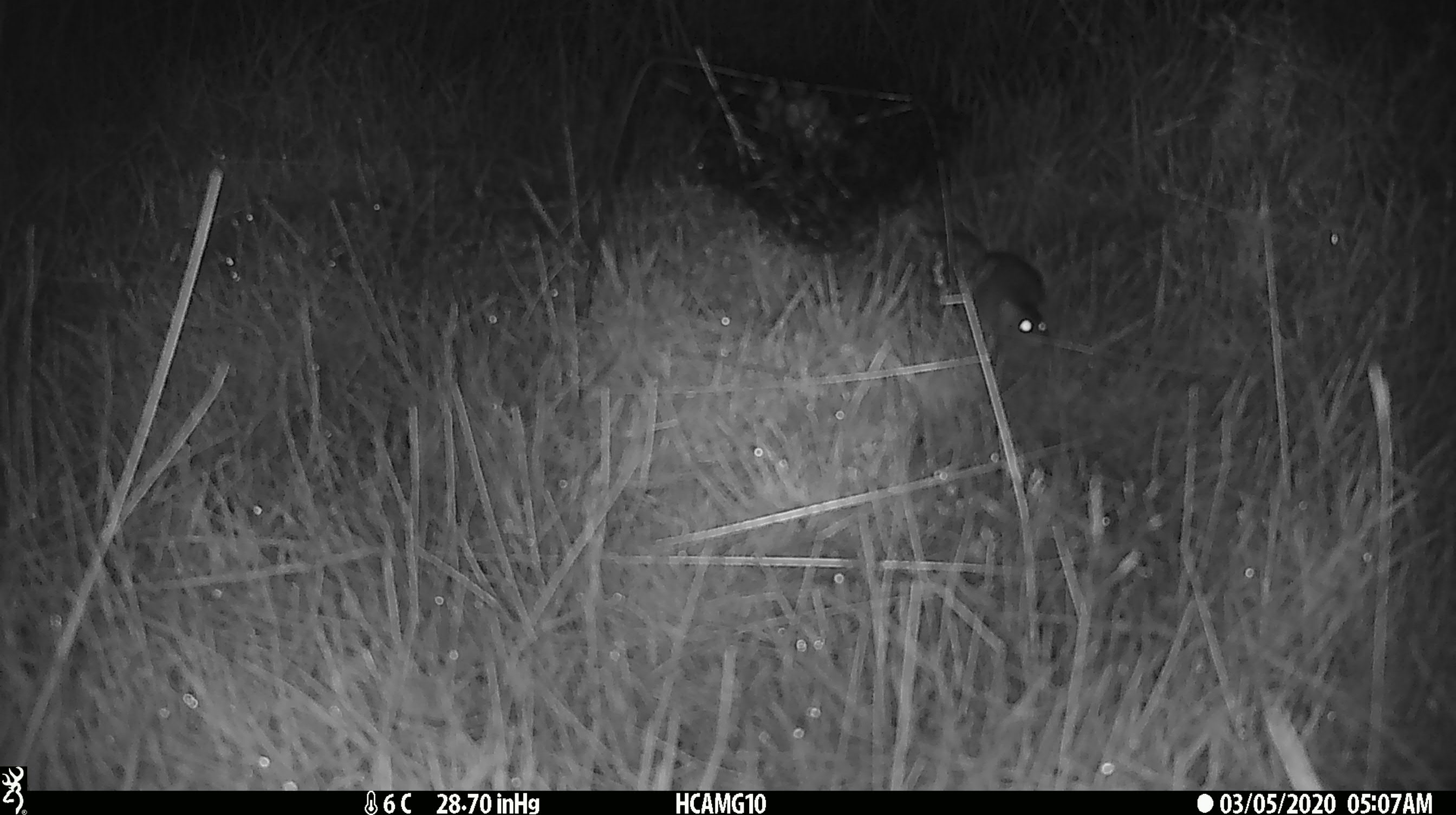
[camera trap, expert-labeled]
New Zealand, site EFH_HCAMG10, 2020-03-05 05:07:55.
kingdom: Animalia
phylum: Chordata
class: Mammalia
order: Rodentia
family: Muridae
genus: Mus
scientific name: Mus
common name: mouse